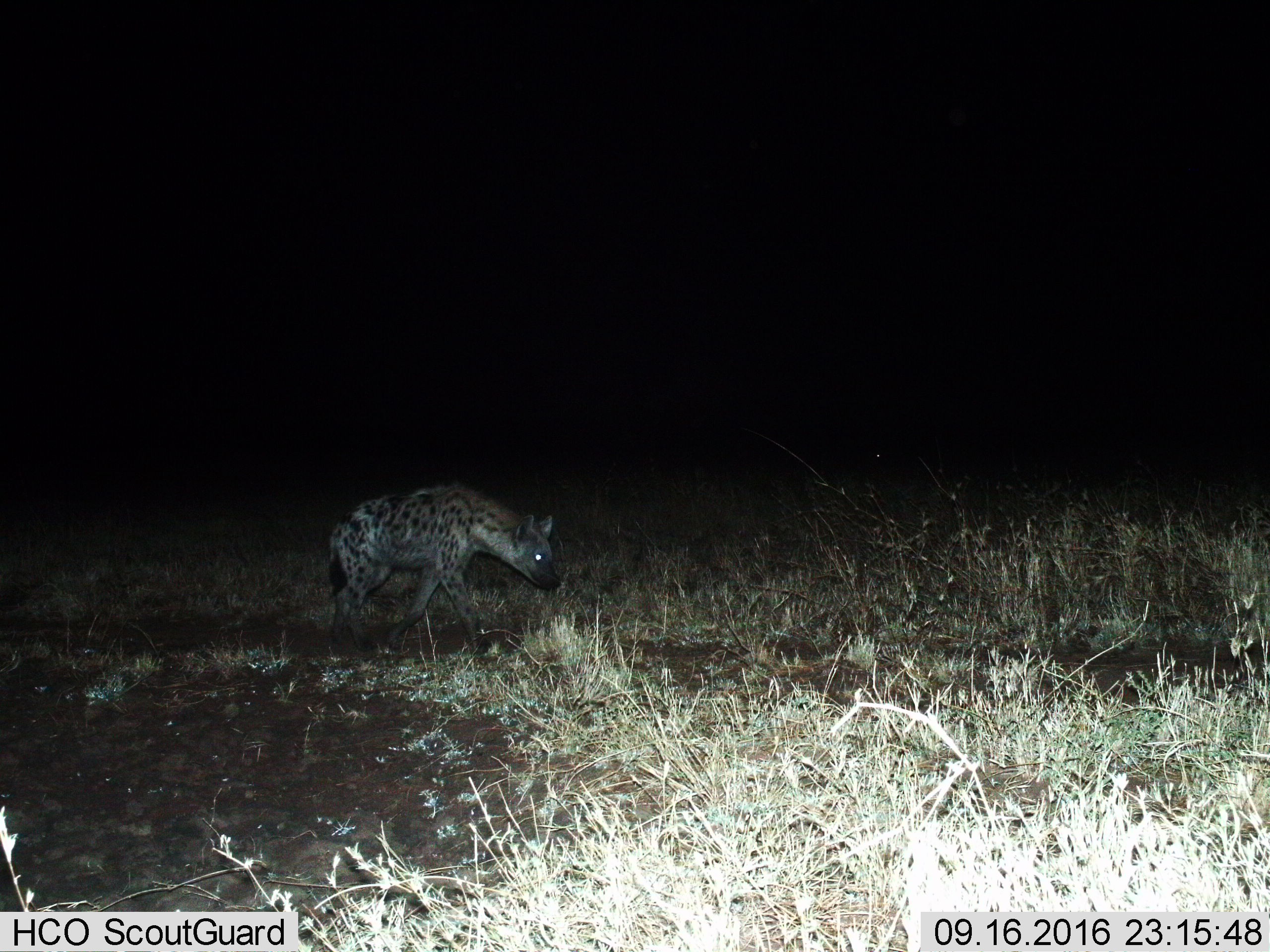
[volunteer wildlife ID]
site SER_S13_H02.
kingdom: Animalia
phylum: Chordata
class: Mammalia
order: Carnivora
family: Hyaenidae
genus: Crocuta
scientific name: Crocuta crocuta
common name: spotted hyena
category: hyenaspotted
Hyenaspotted (spotted hyena) (Crocuta crocuta), count 1. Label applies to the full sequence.